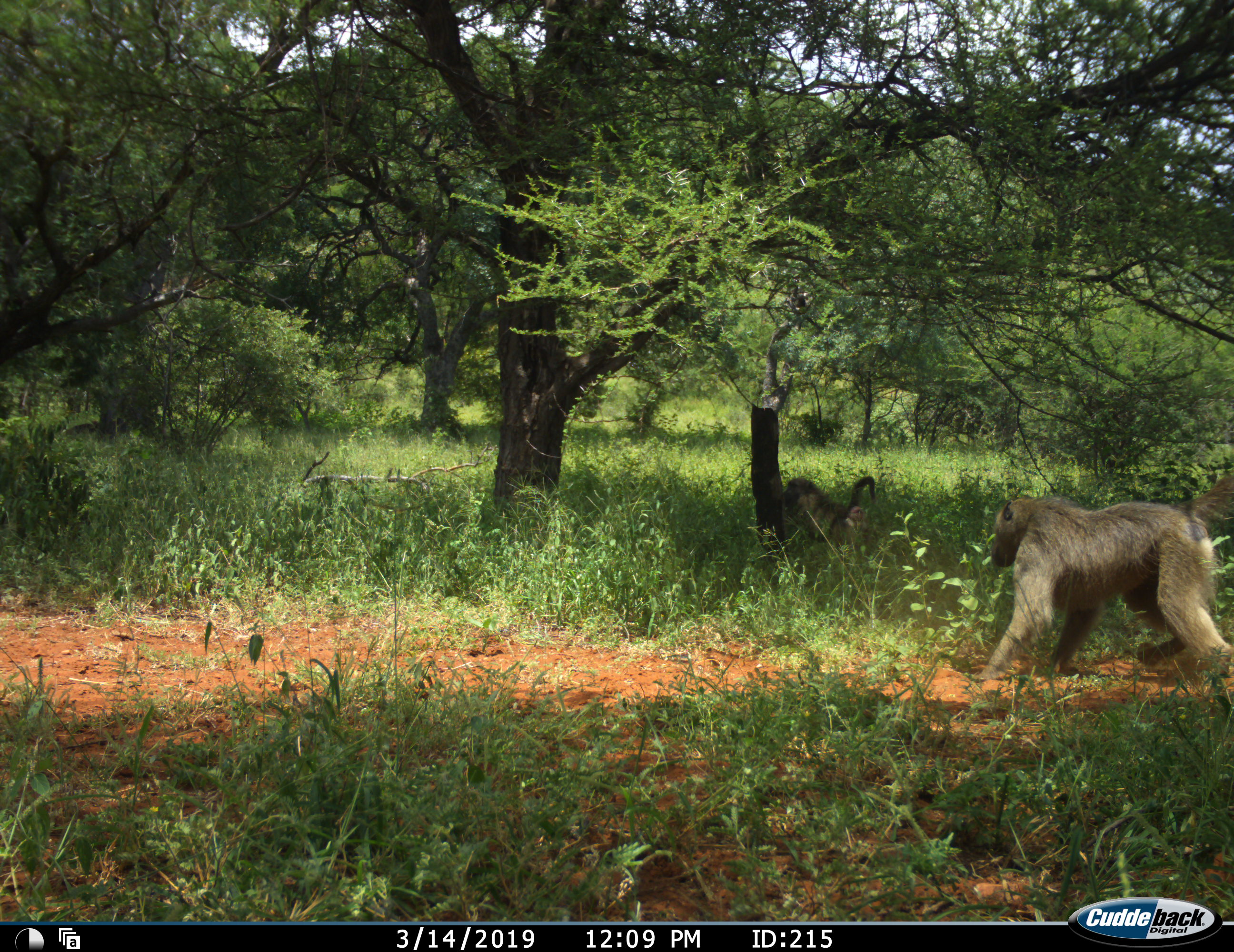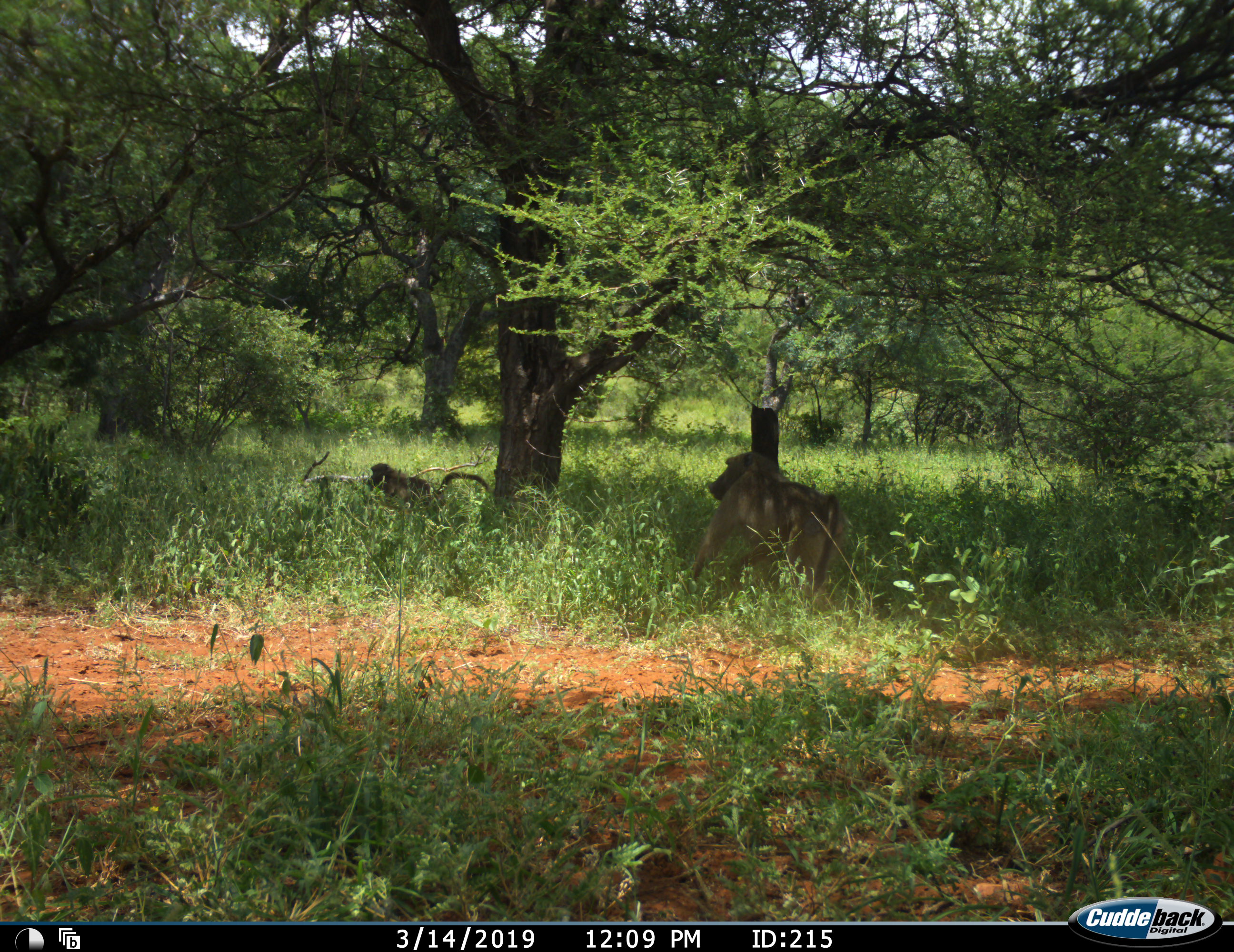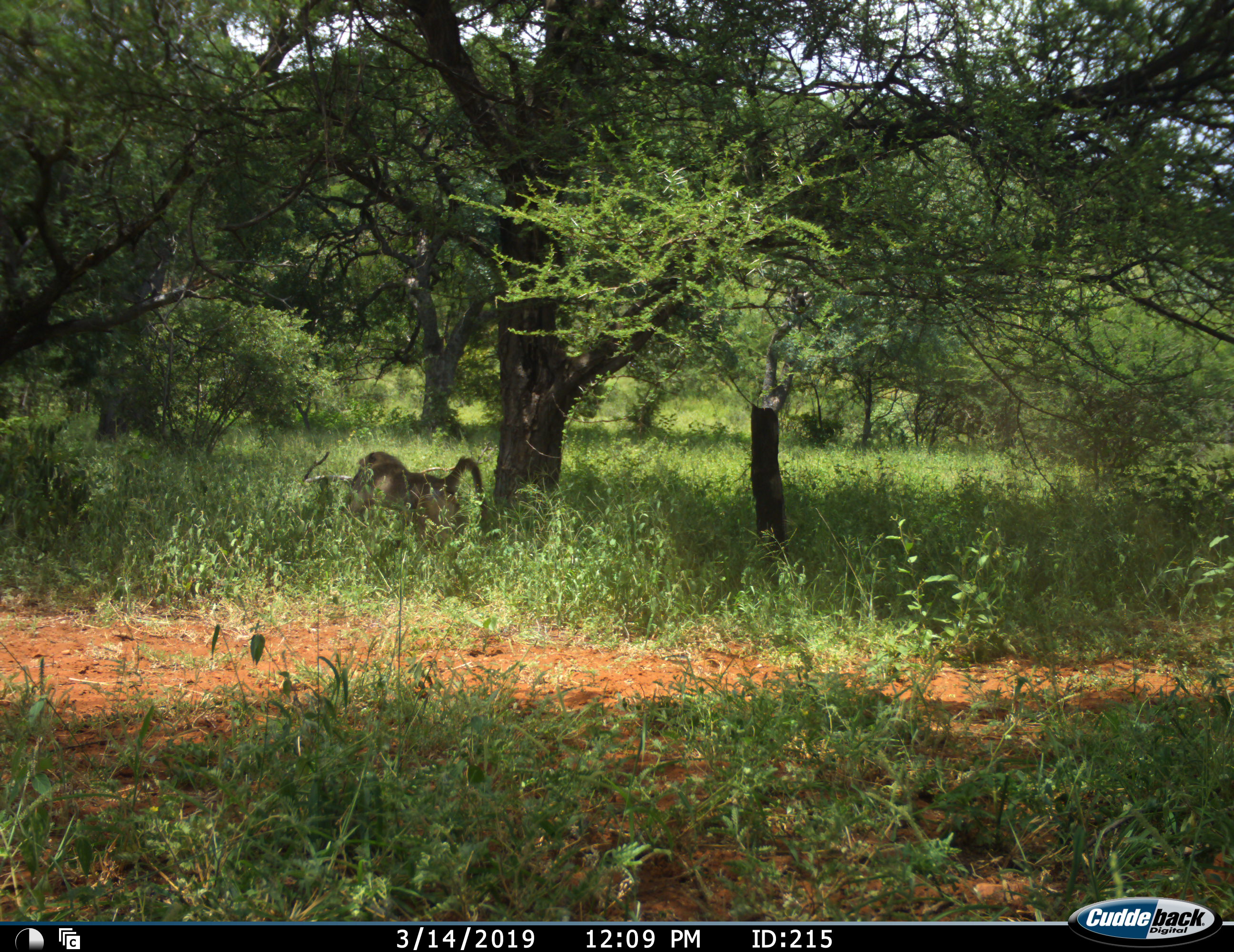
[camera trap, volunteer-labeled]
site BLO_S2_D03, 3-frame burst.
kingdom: Animalia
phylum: Chordata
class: Mammalia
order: Primates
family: Cercopithecidae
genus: Papio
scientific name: Papio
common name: baboon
Baboon (Papio), count 2. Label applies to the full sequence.